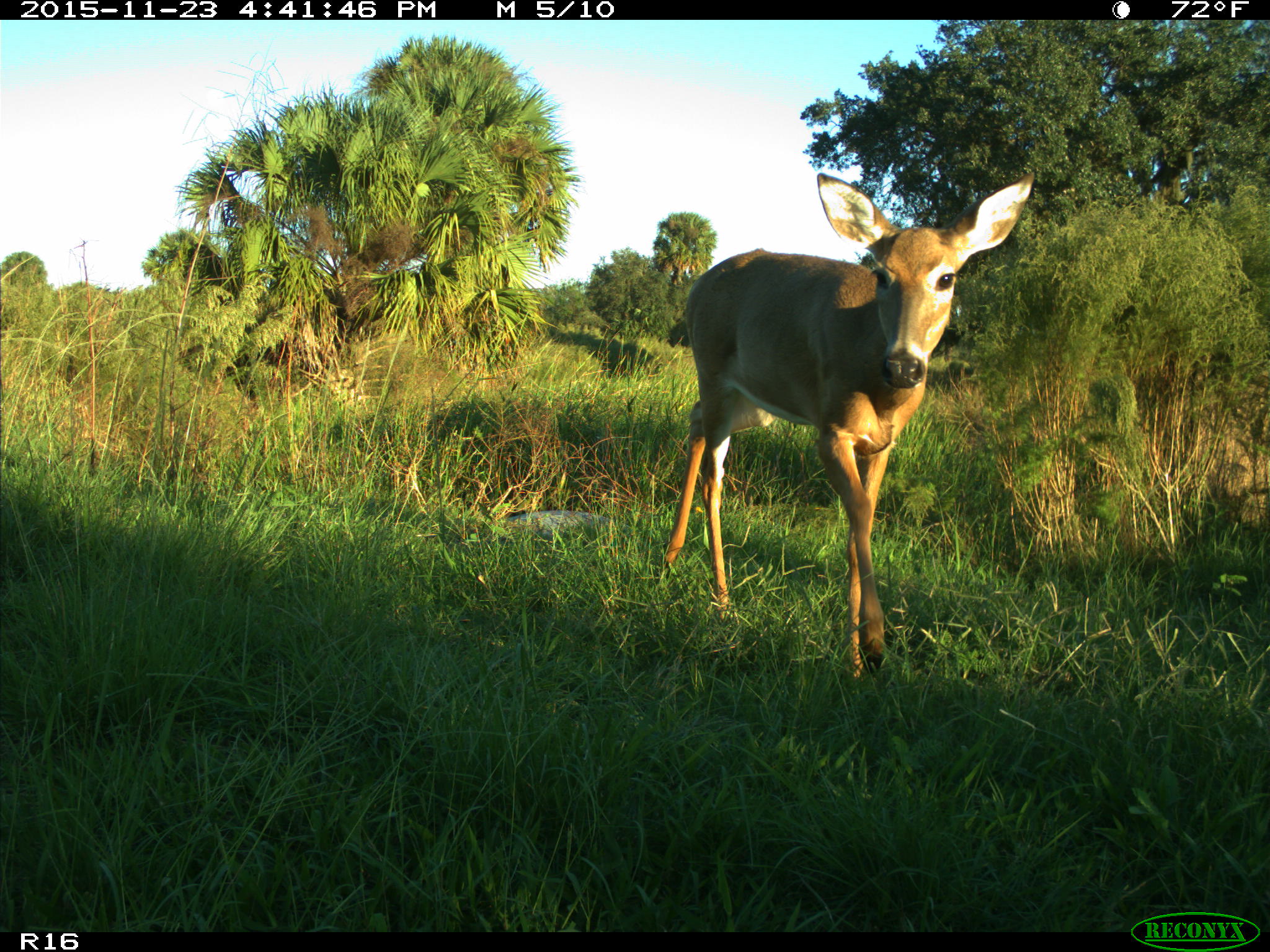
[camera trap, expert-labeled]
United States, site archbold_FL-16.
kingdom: Animalia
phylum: Chordata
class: Mammalia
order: Artiodactyla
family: Cervidae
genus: Odocoileus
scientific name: Odocoileus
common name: deer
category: unidentified deer